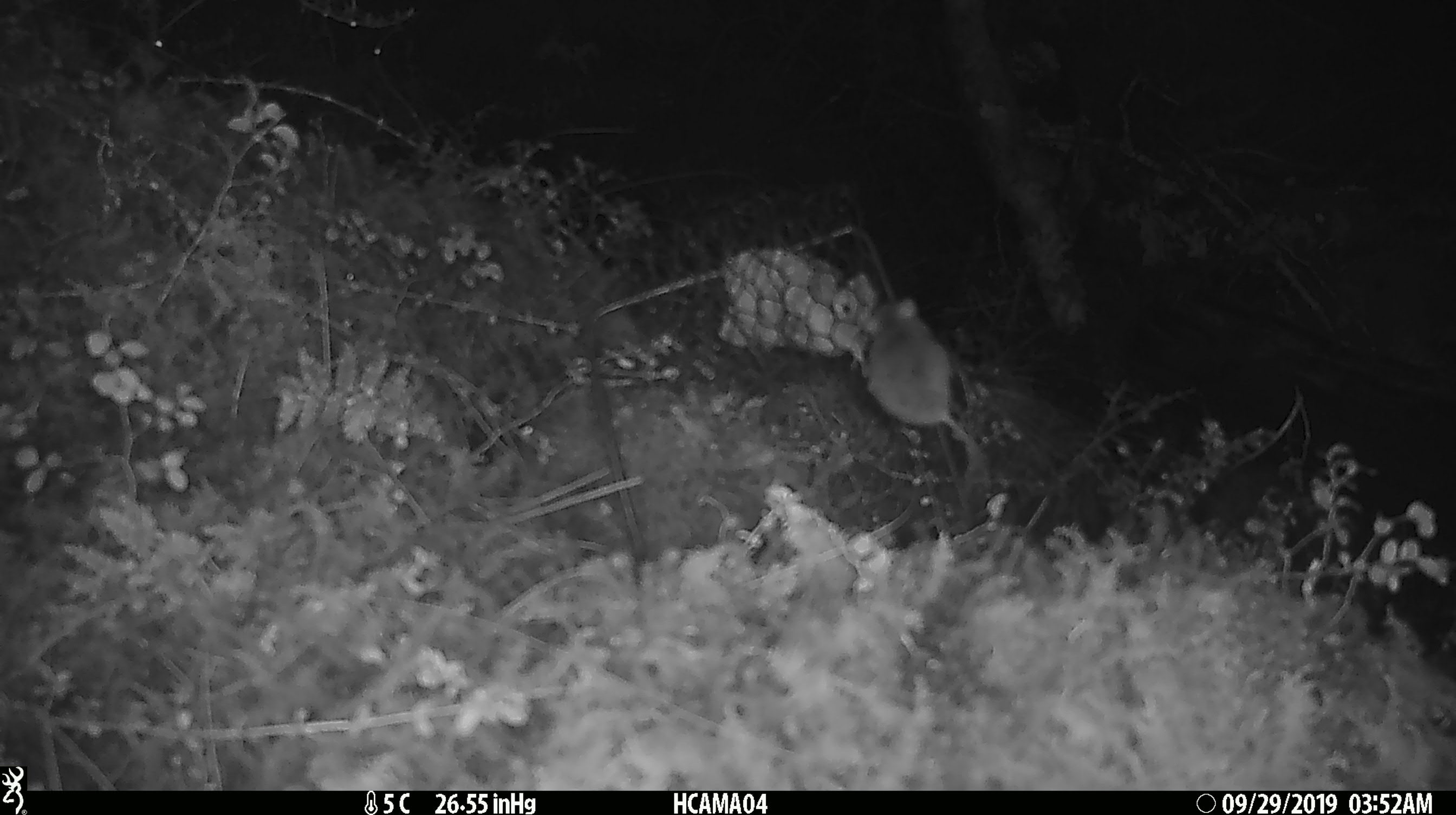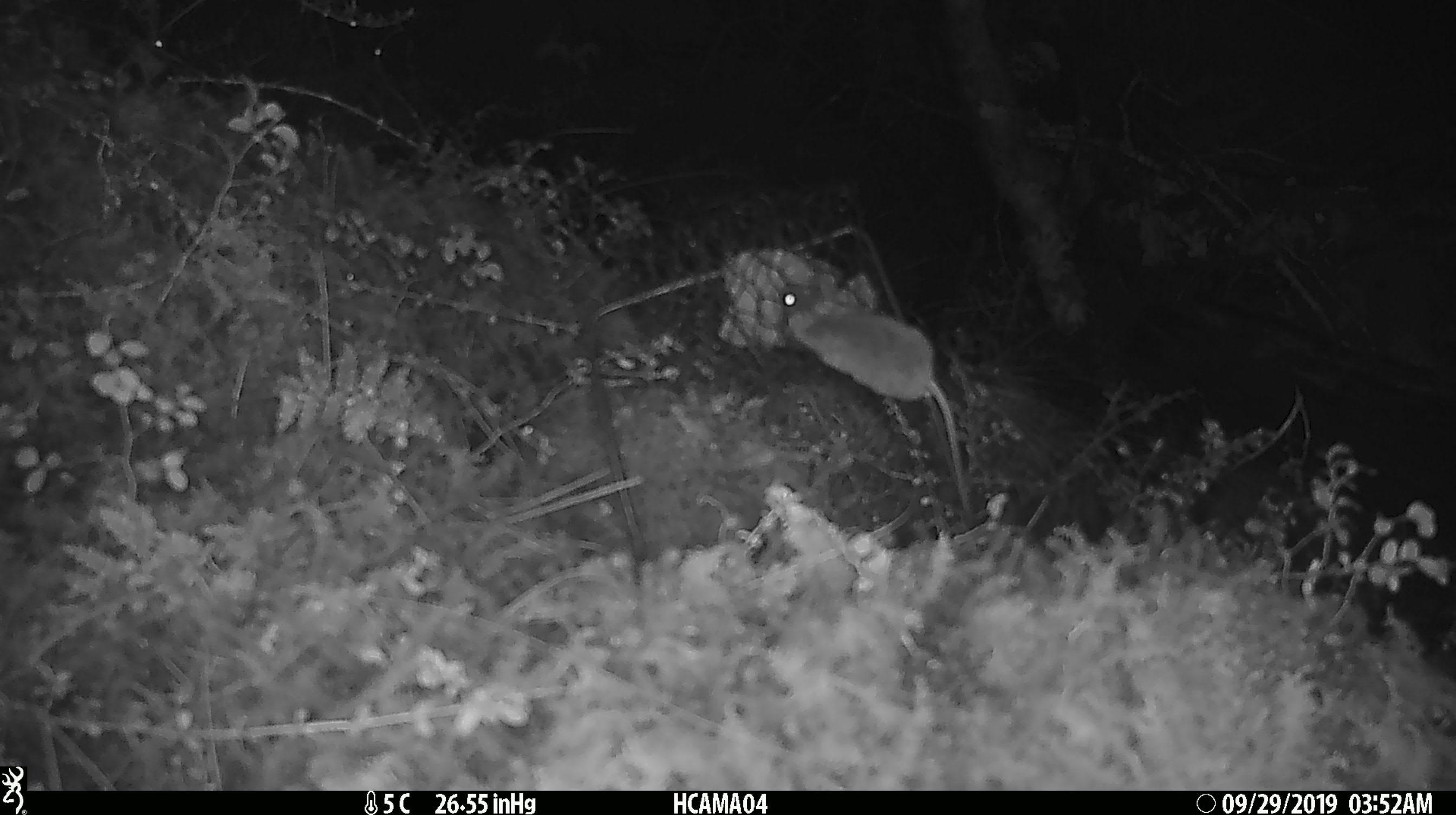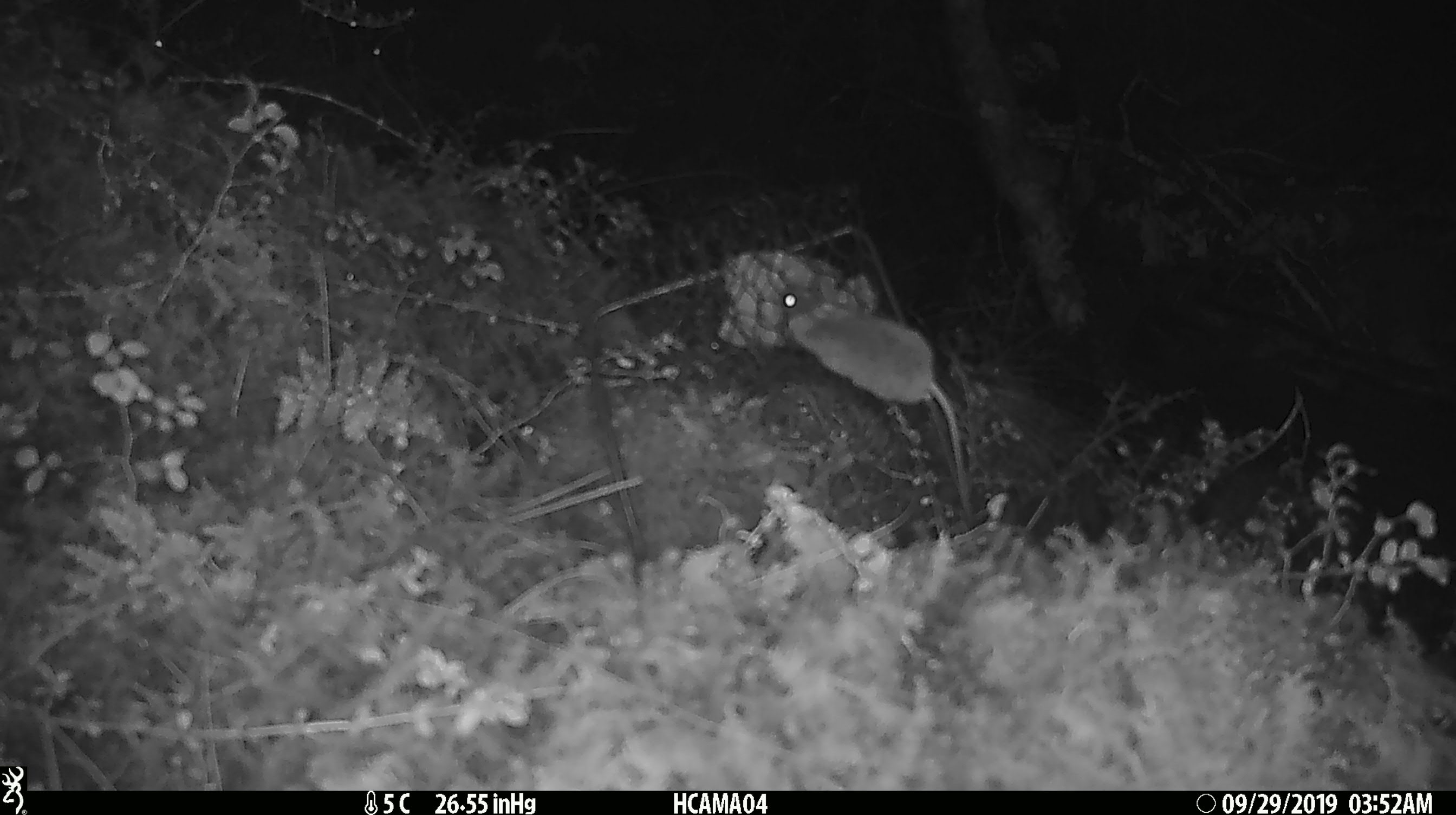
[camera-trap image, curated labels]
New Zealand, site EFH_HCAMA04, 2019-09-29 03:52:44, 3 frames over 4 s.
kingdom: Animalia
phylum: Chordata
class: Mammalia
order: Rodentia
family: Muridae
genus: Mus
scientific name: Mus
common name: mouse